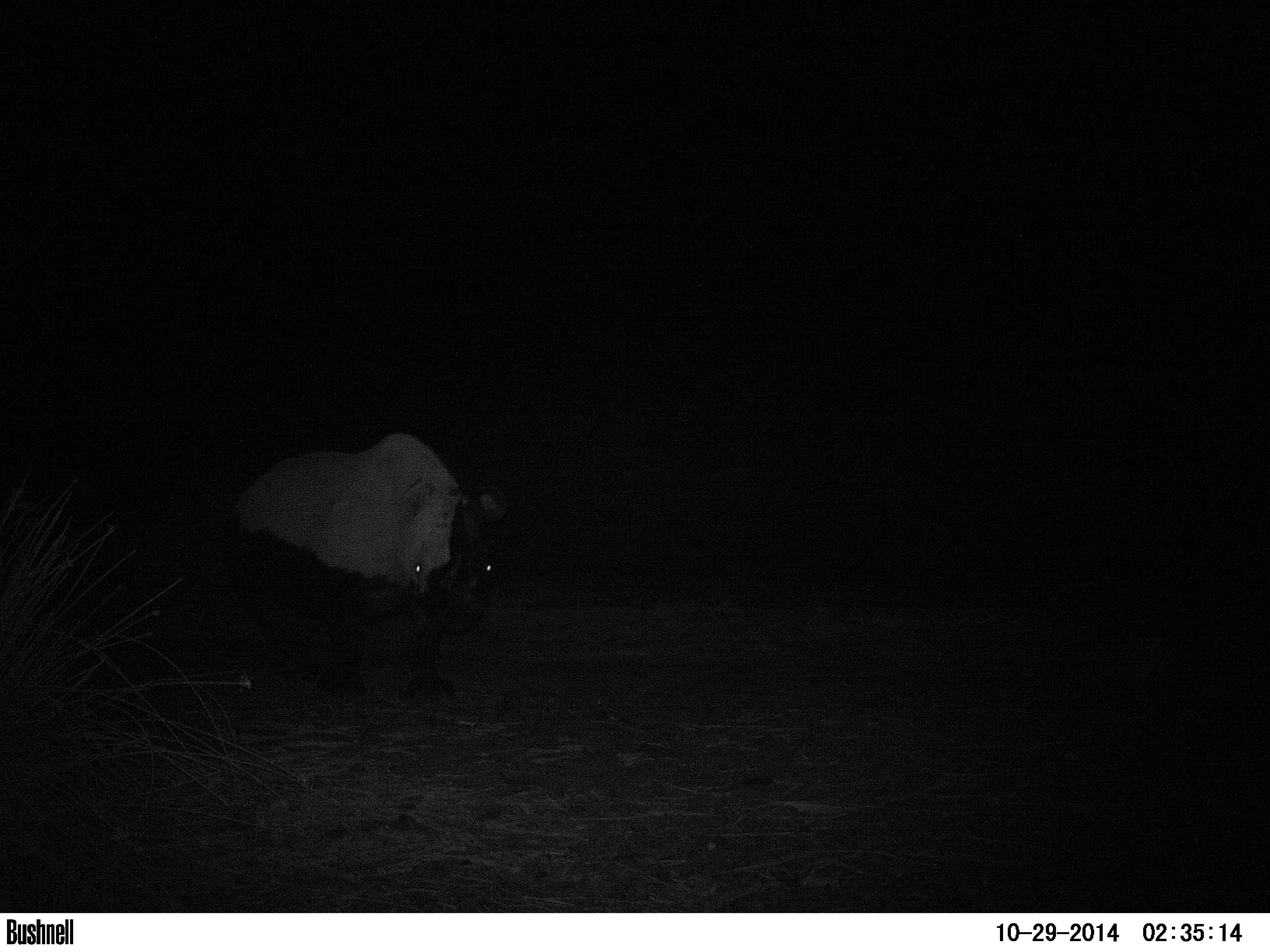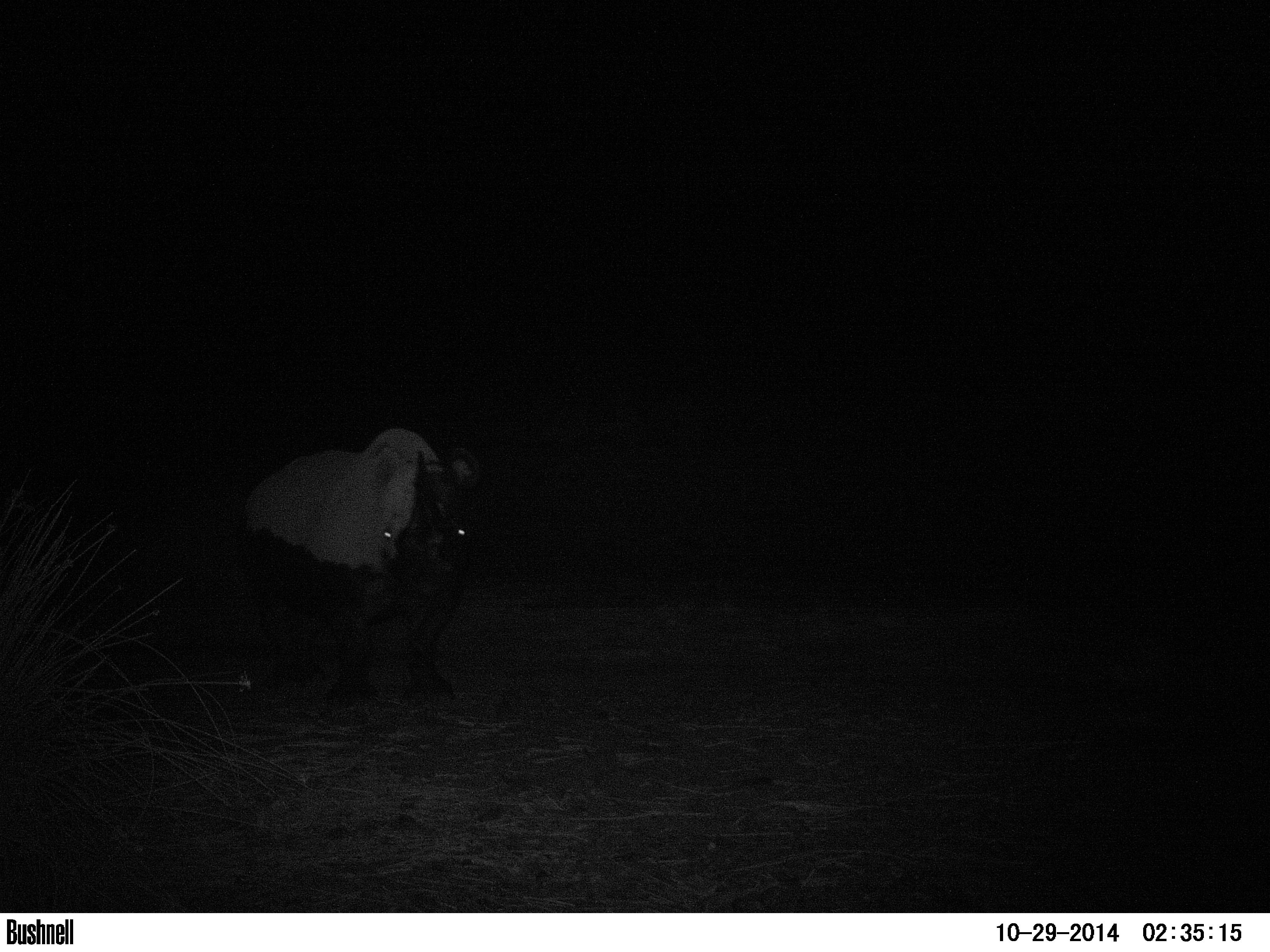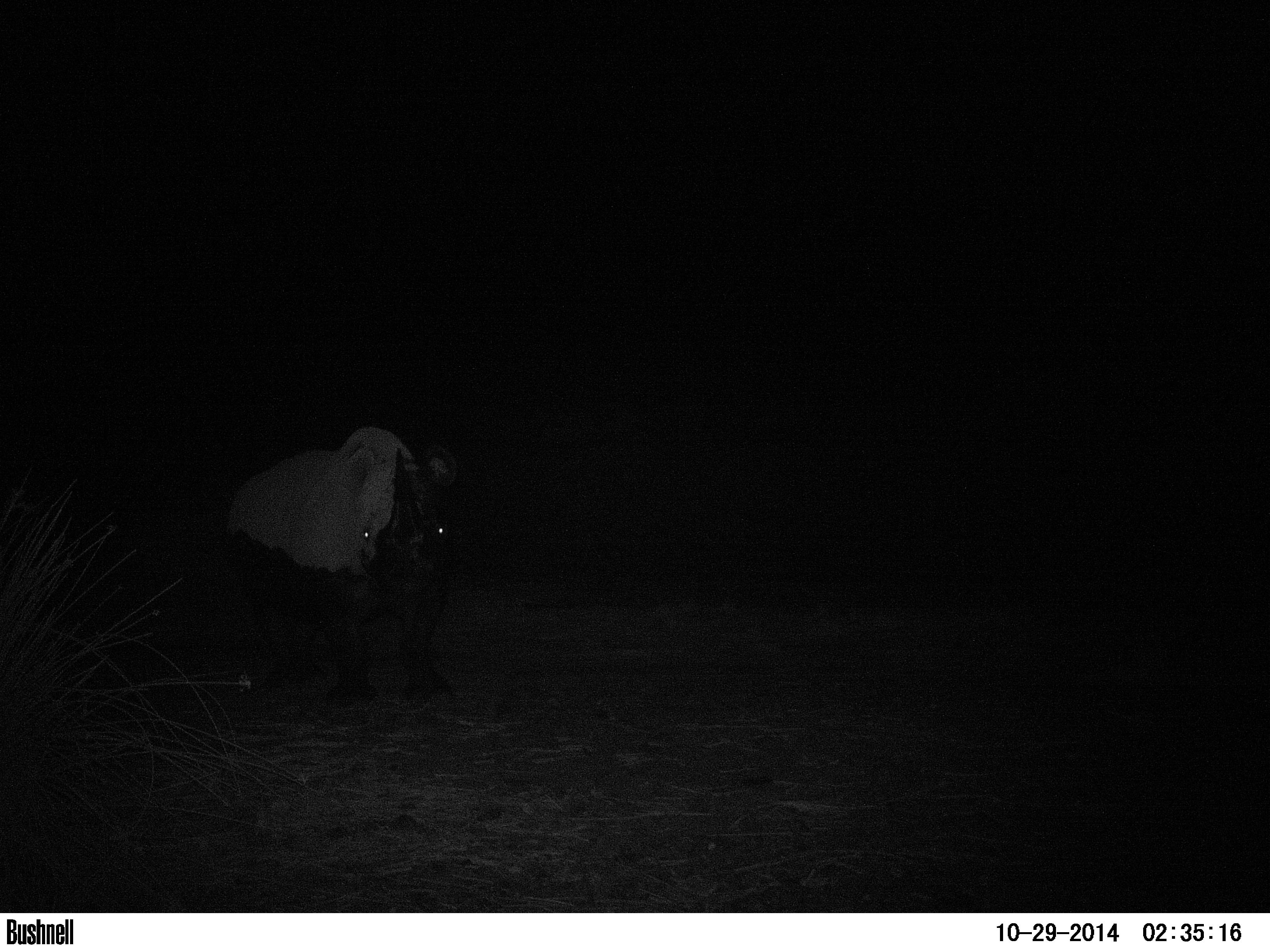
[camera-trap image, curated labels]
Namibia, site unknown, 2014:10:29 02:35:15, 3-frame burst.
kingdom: Animalia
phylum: Chordata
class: Mammalia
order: Perissodactyla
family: Rhinocerotidae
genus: Diceros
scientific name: Diceros bicornis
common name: black rhinoceros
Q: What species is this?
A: Diceros bicornis (black rhinoceros).